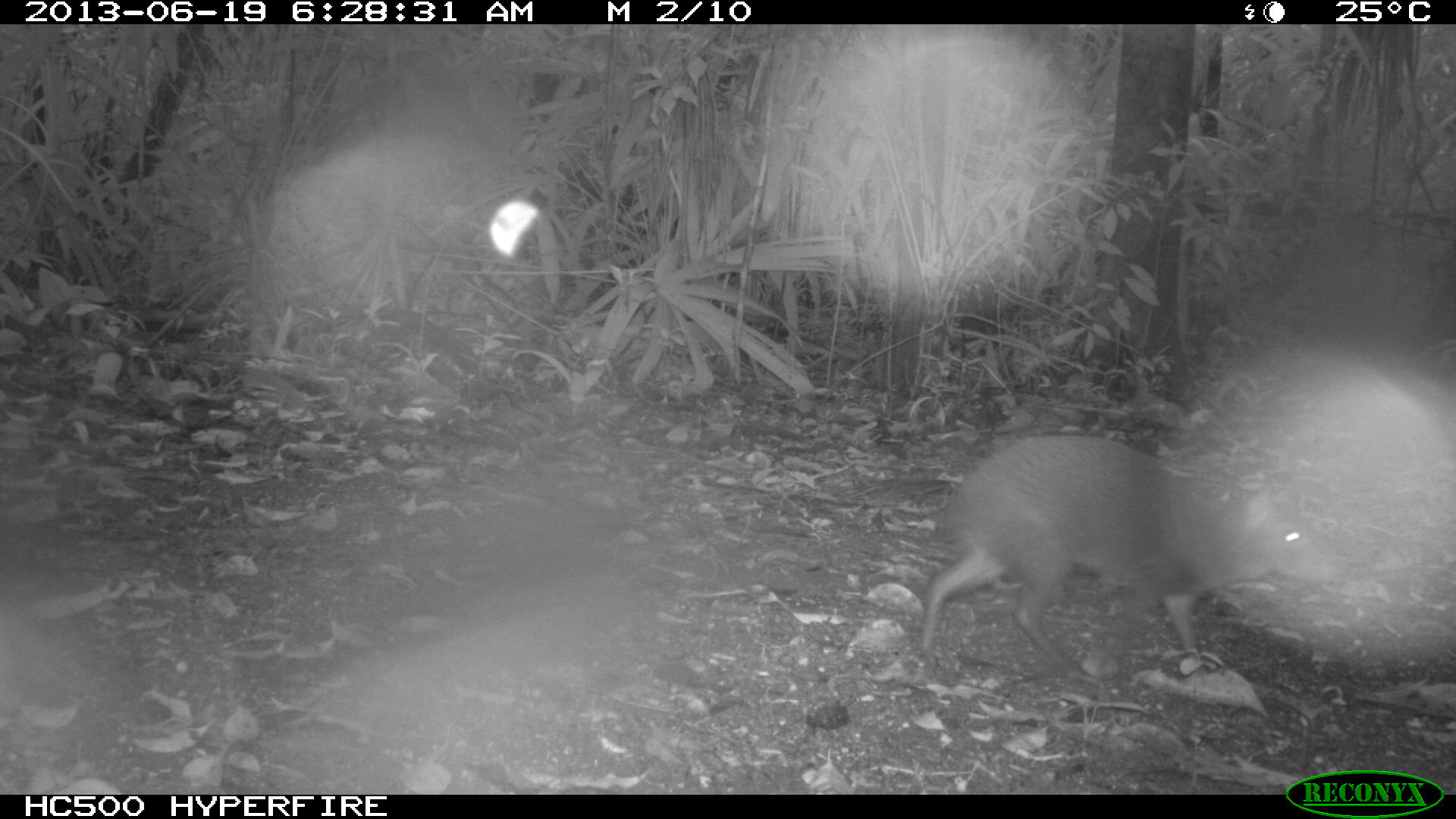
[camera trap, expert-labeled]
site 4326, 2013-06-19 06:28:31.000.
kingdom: Animalia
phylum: Chordata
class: Mammalia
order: Rodentia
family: Dasyproctidae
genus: Dasyprocta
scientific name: Dasyprocta punctata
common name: central american agouti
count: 1